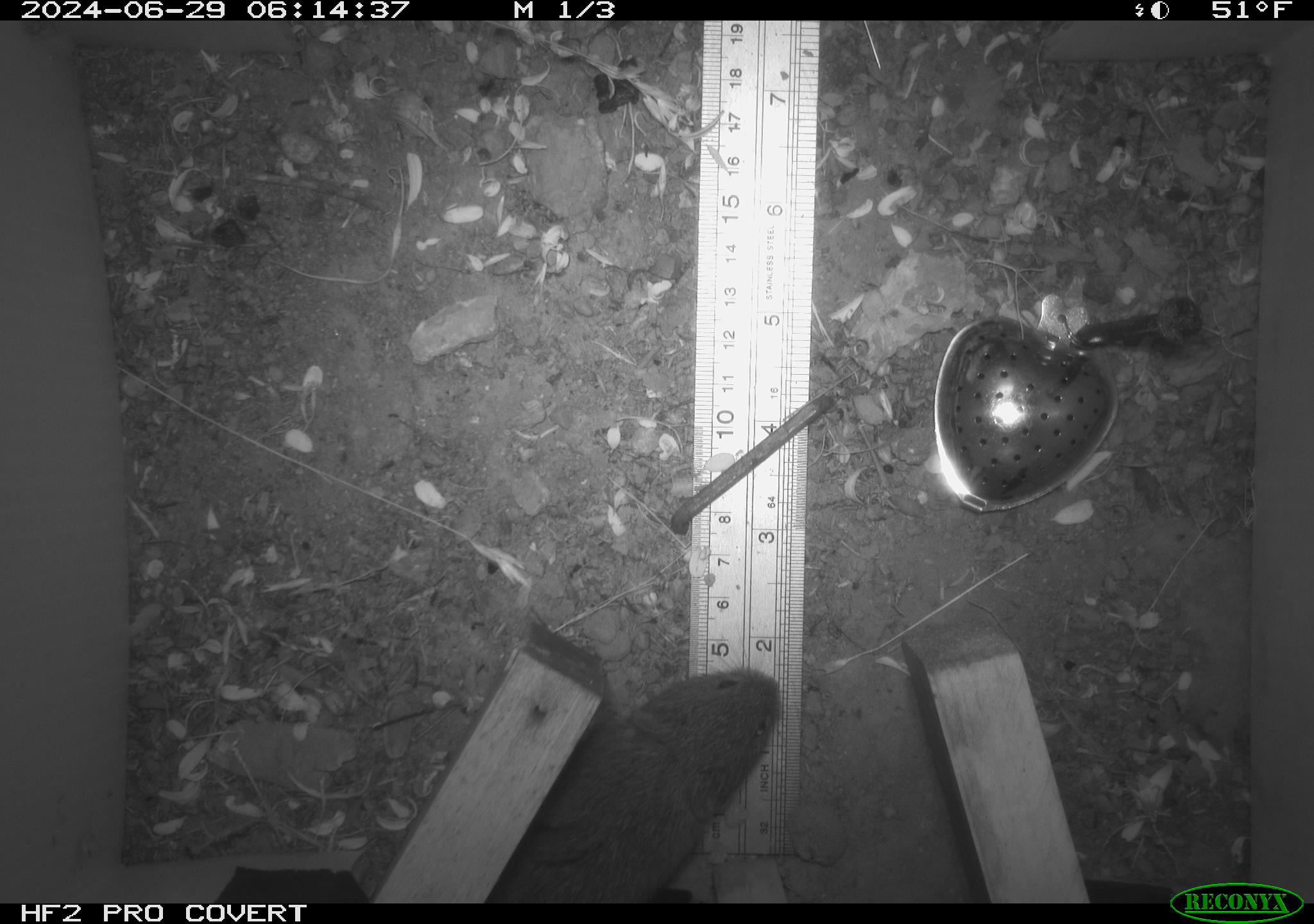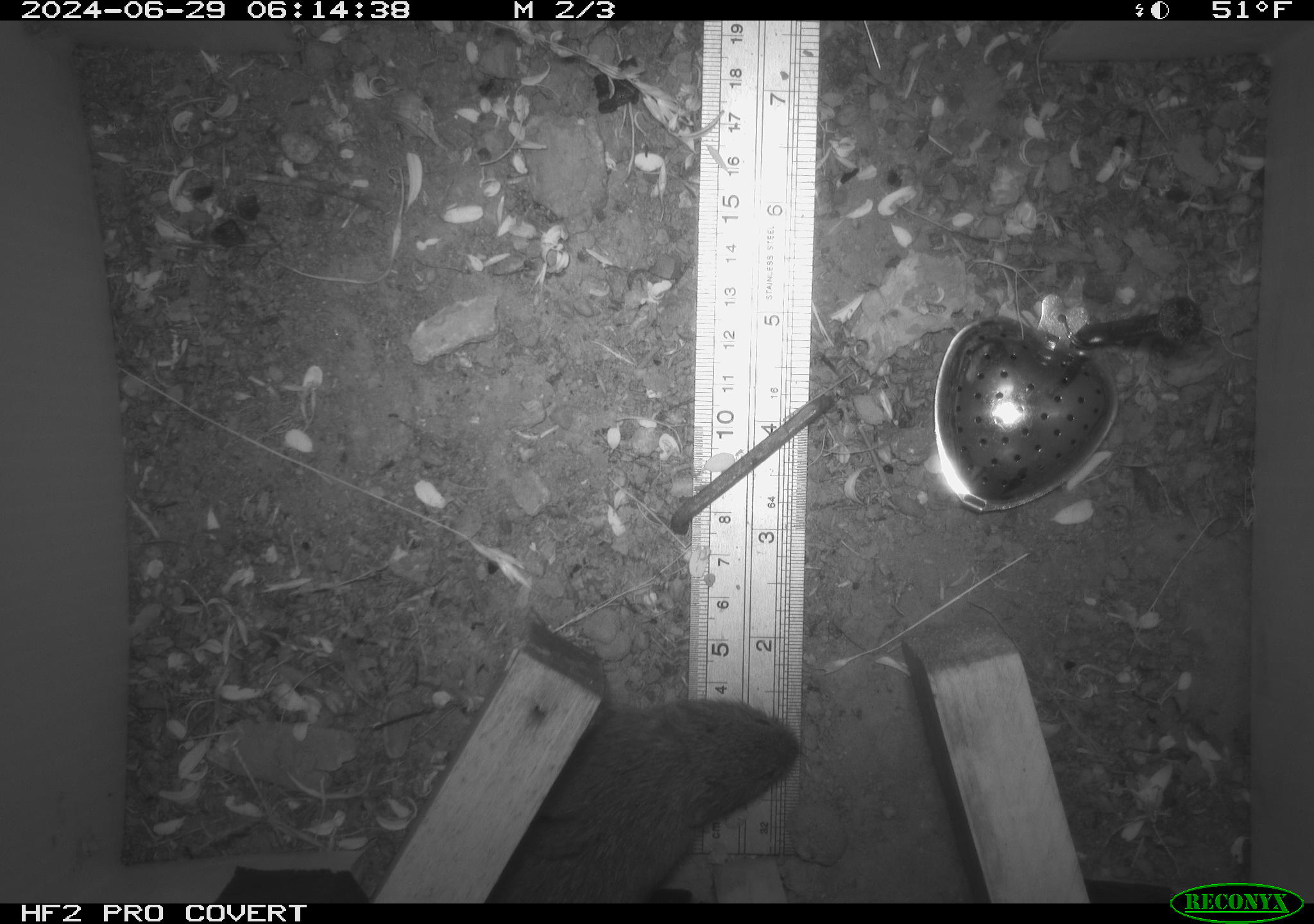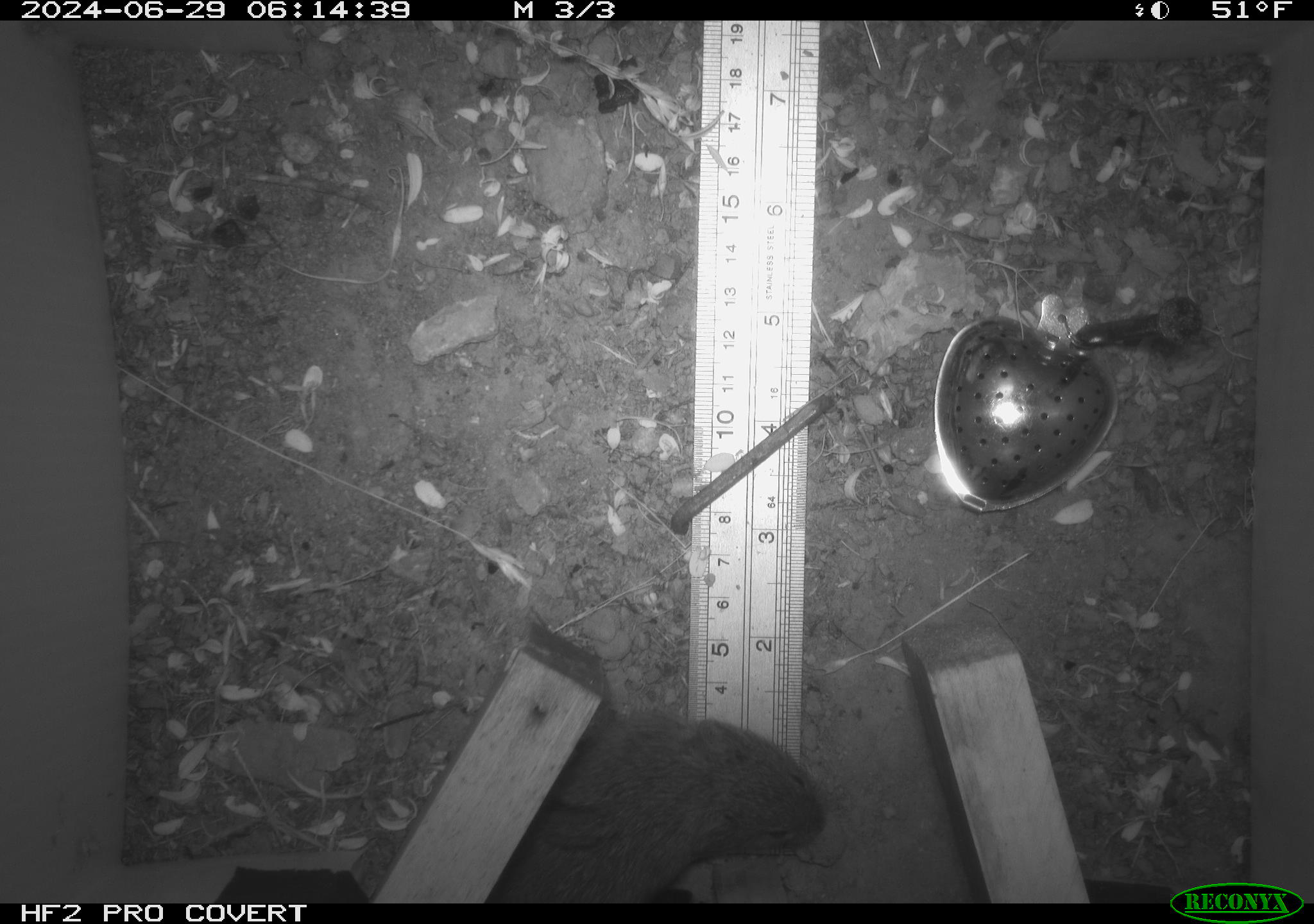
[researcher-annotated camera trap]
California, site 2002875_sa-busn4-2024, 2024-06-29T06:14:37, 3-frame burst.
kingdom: Animalia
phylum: Chordata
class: Mammalia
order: Rodentia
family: Cricetidae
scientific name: Arvicolinae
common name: voles, lemmings, and muskrats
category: arvicolinae subfamily